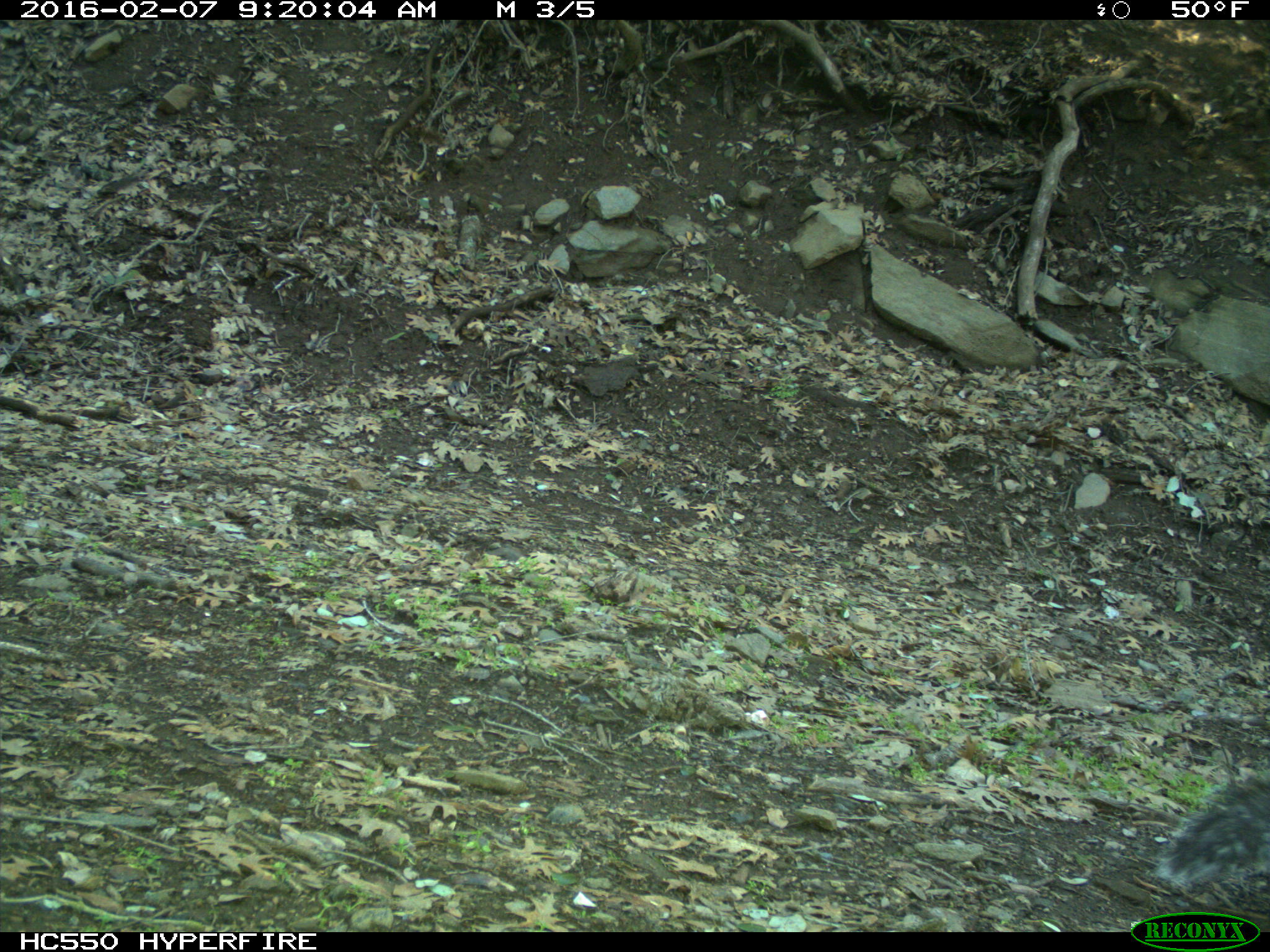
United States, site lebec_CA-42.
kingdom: Animalia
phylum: Chordata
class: Mammalia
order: Rodentia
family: Sciuridae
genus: Sciurus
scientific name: Sciurus carolinensis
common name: eastern gray squirrel